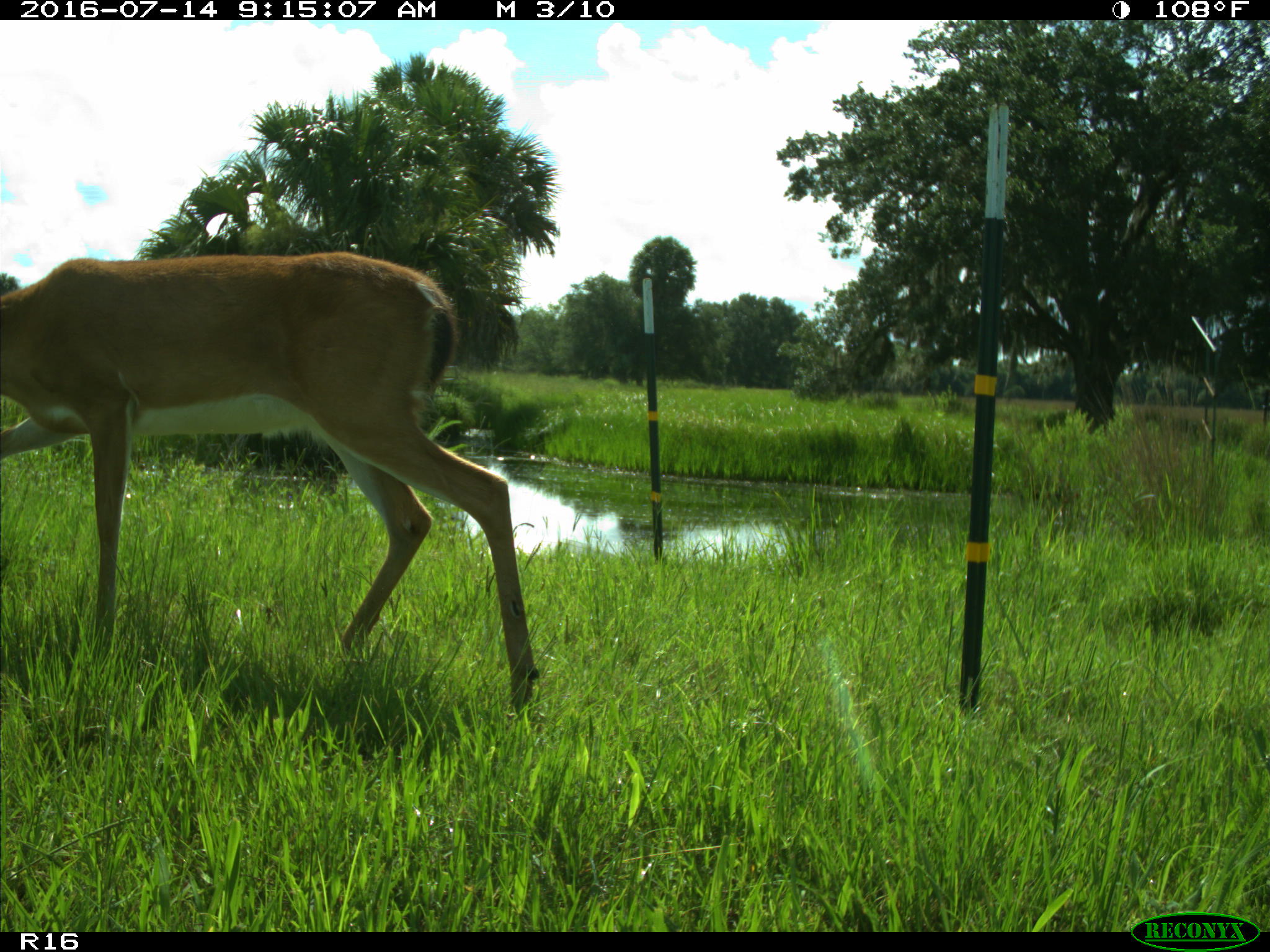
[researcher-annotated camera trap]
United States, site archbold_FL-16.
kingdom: Animalia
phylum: Chordata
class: Mammalia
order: Artiodactyla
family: Cervidae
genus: Odocoileus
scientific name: Odocoileus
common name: deer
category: unidentified deer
Unidentified deer (deer) (Odocoileus).